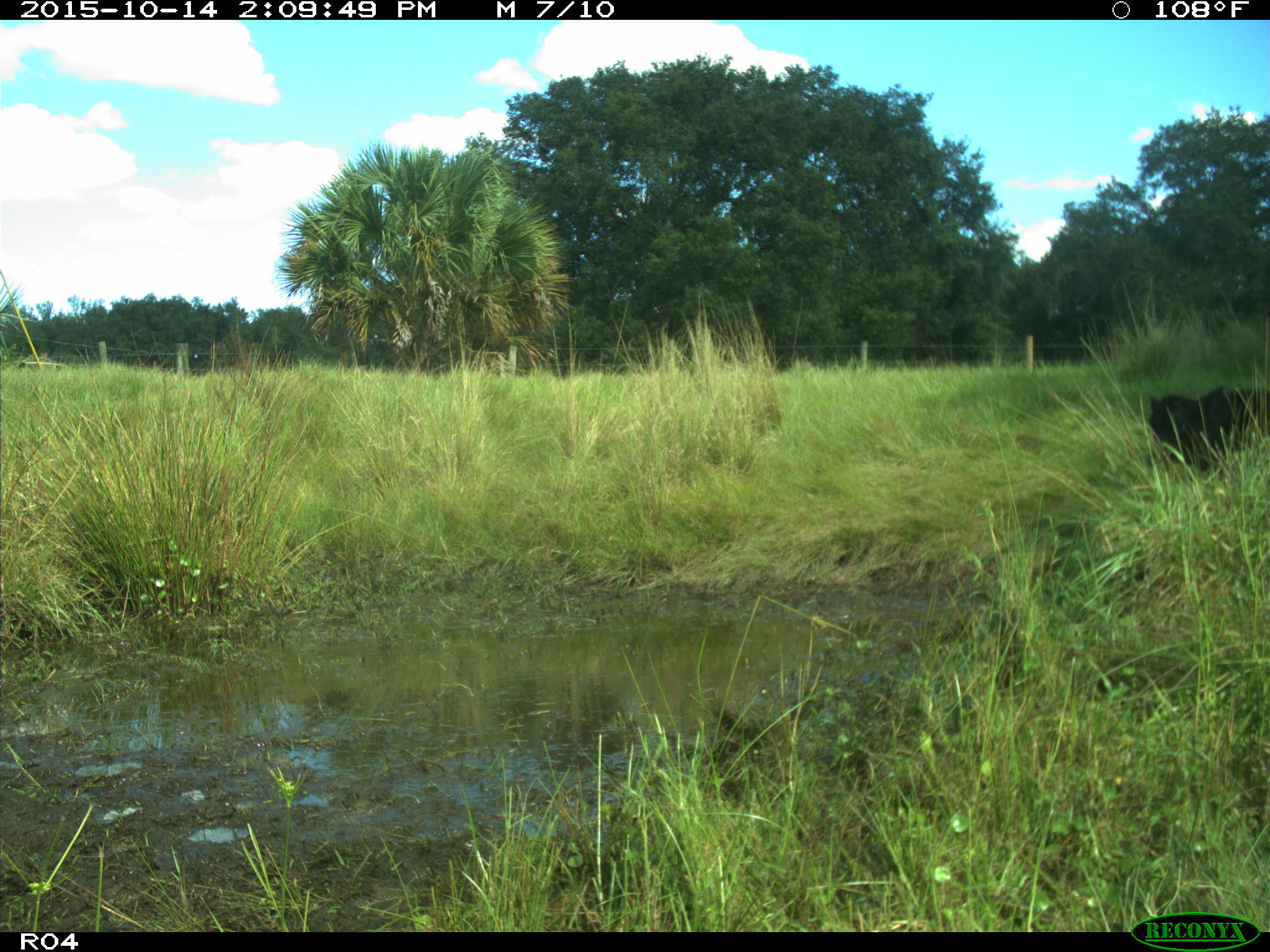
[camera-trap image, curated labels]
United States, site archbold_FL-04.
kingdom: Animalia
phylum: Chordata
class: Mammalia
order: Artiodactyla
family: Bovidae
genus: Bos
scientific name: Bos taurus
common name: domestic cow